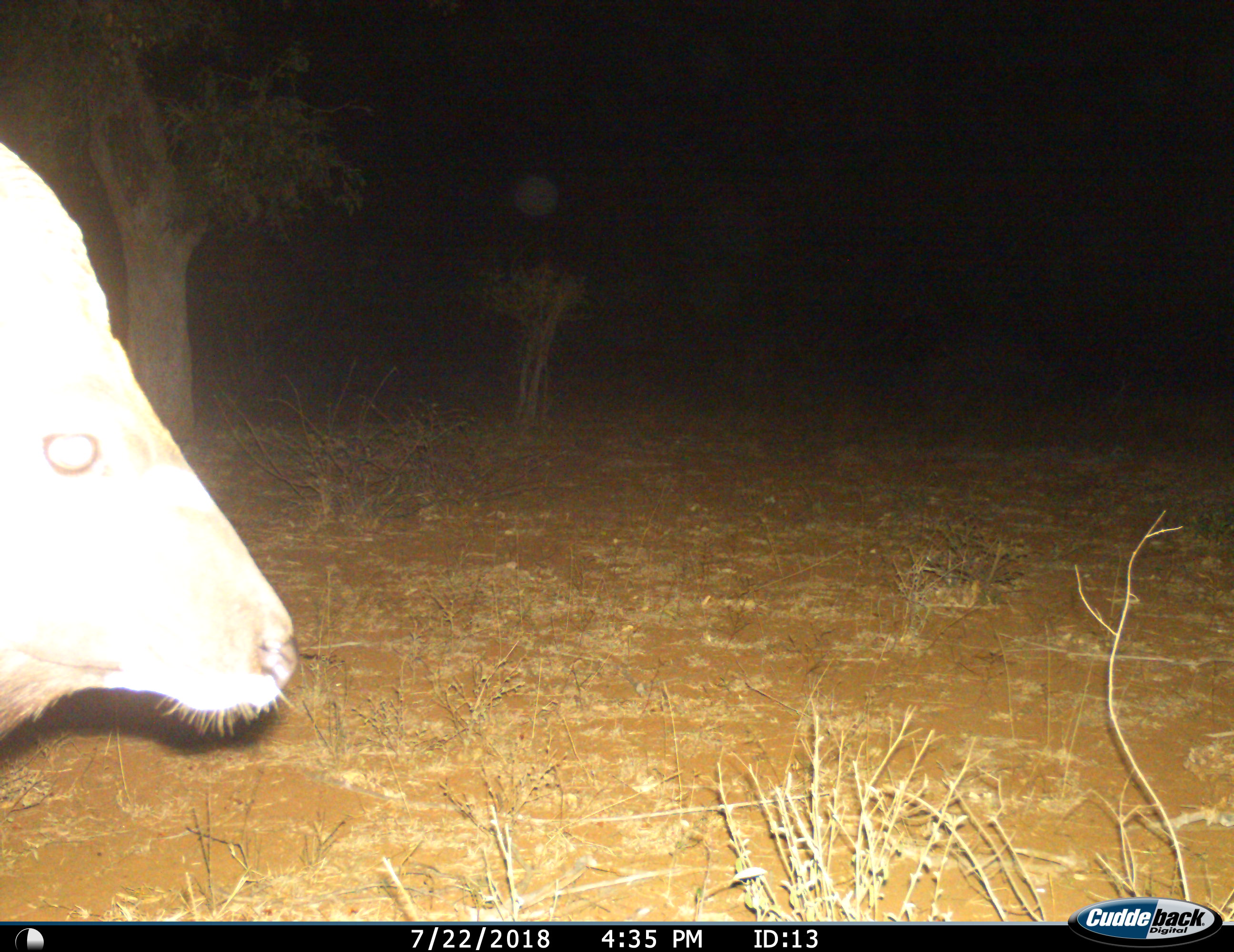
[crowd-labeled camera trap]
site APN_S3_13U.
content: unidentified animal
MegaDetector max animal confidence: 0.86